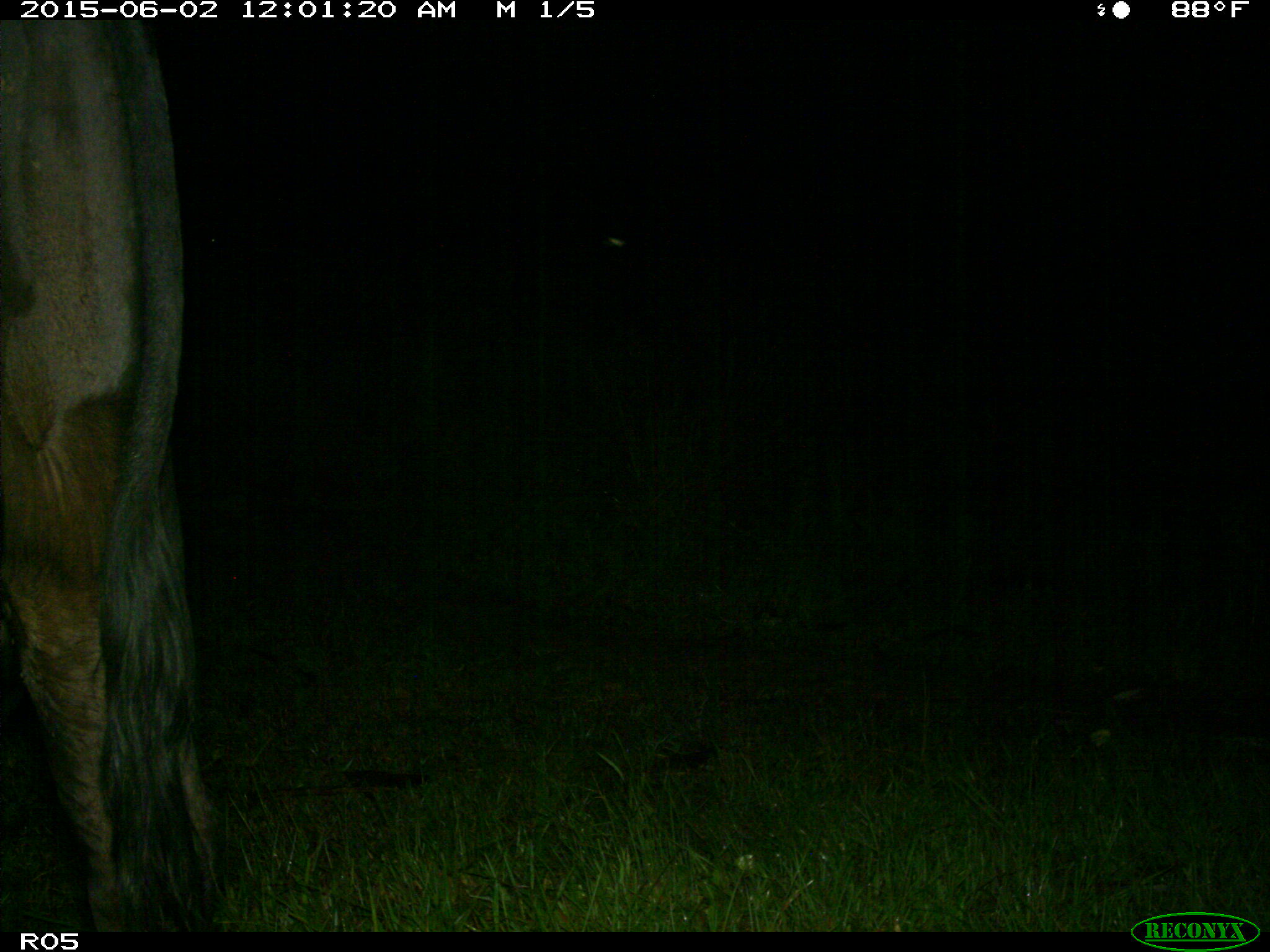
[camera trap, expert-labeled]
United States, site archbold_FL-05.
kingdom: Animalia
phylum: Chordata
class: Mammalia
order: Artiodactyla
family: Bovidae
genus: Bos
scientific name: Bos taurus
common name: domestic cow